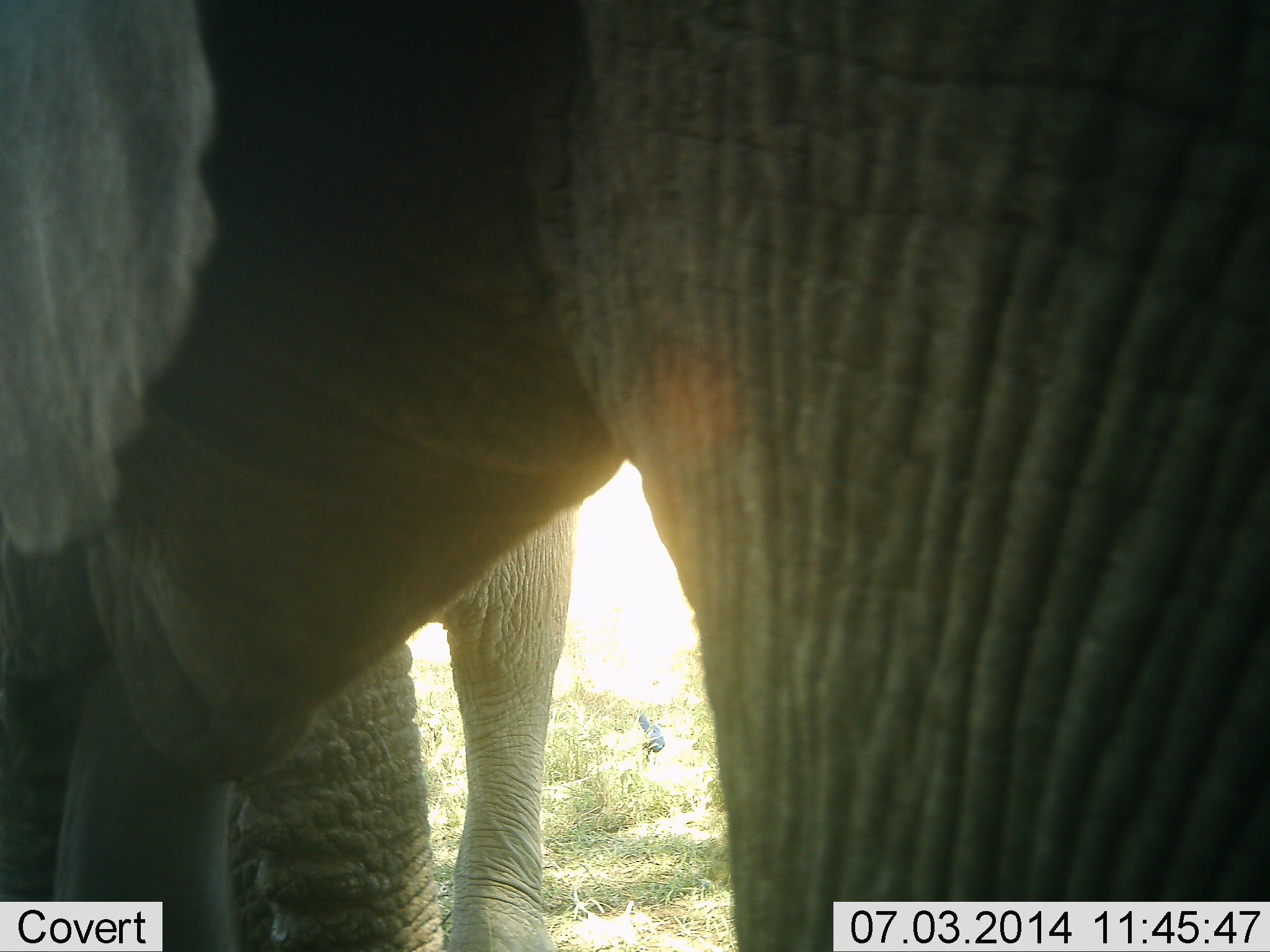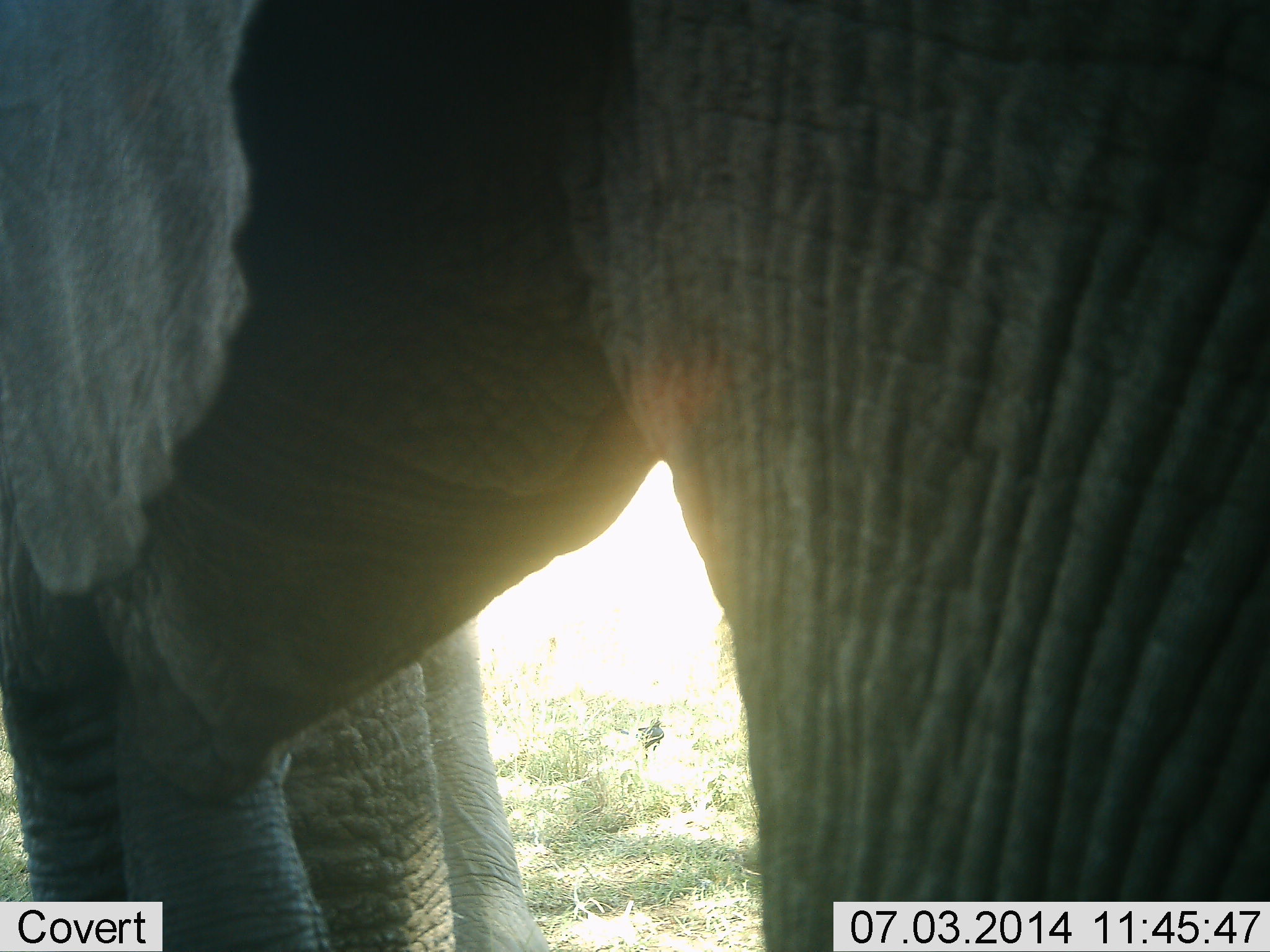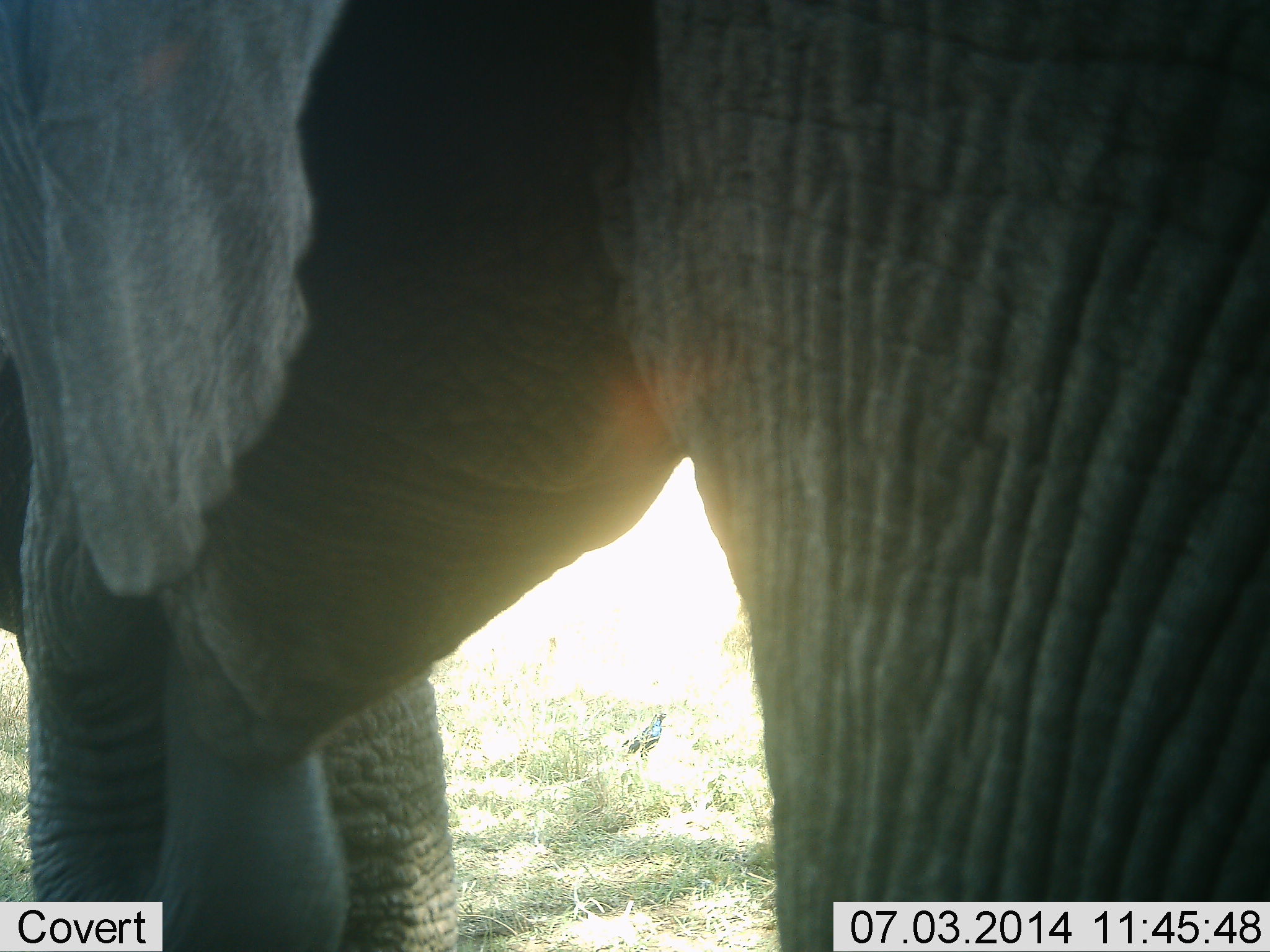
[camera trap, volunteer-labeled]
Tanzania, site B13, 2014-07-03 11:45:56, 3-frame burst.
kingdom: Animalia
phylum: Chordata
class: Mammalia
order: Proboscidea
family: Elephantidae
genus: Loxodonta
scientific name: Loxodonta africana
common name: african bush elephant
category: elephant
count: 2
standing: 93%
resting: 0%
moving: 0%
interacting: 0%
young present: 0%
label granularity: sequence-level